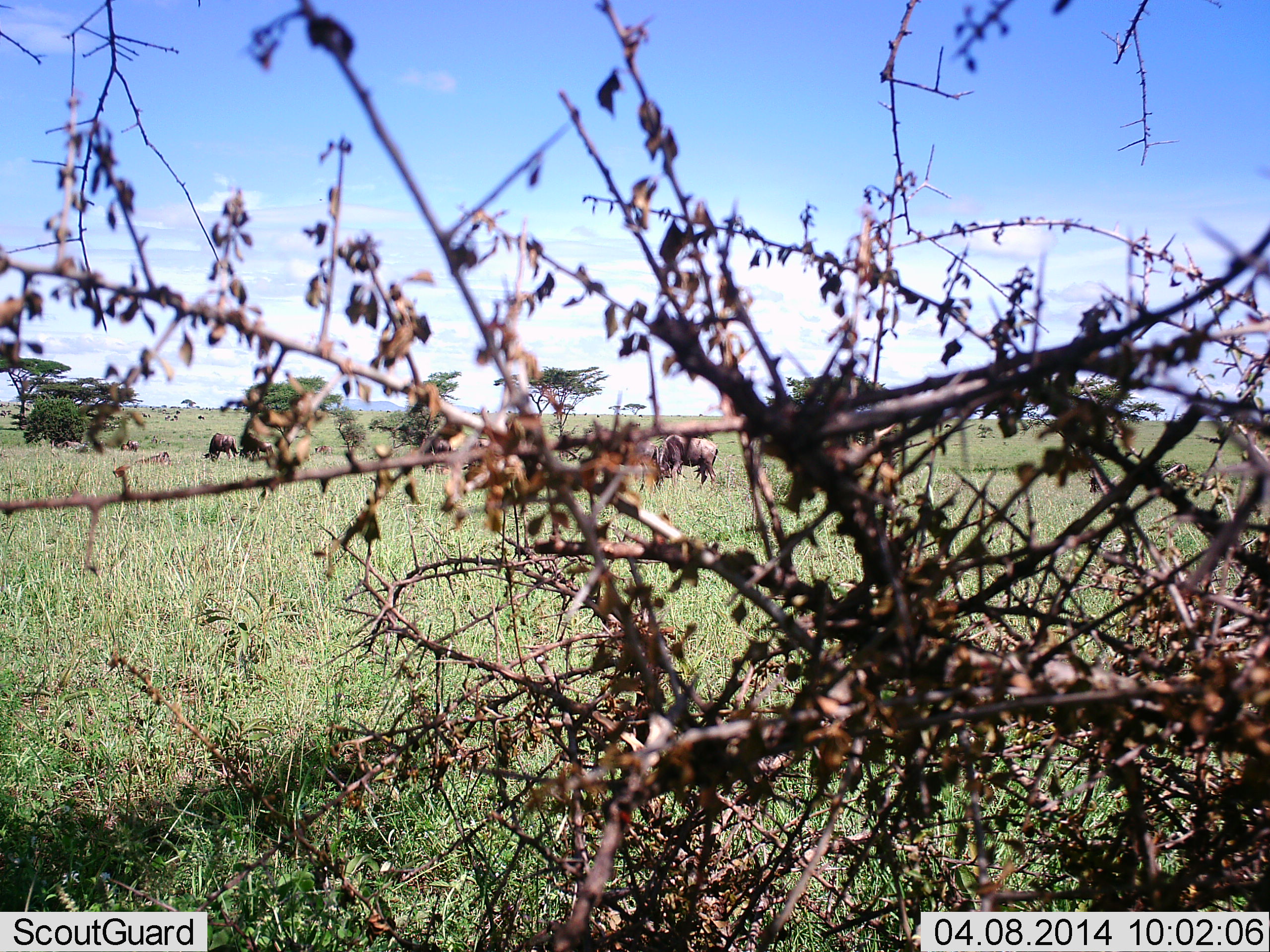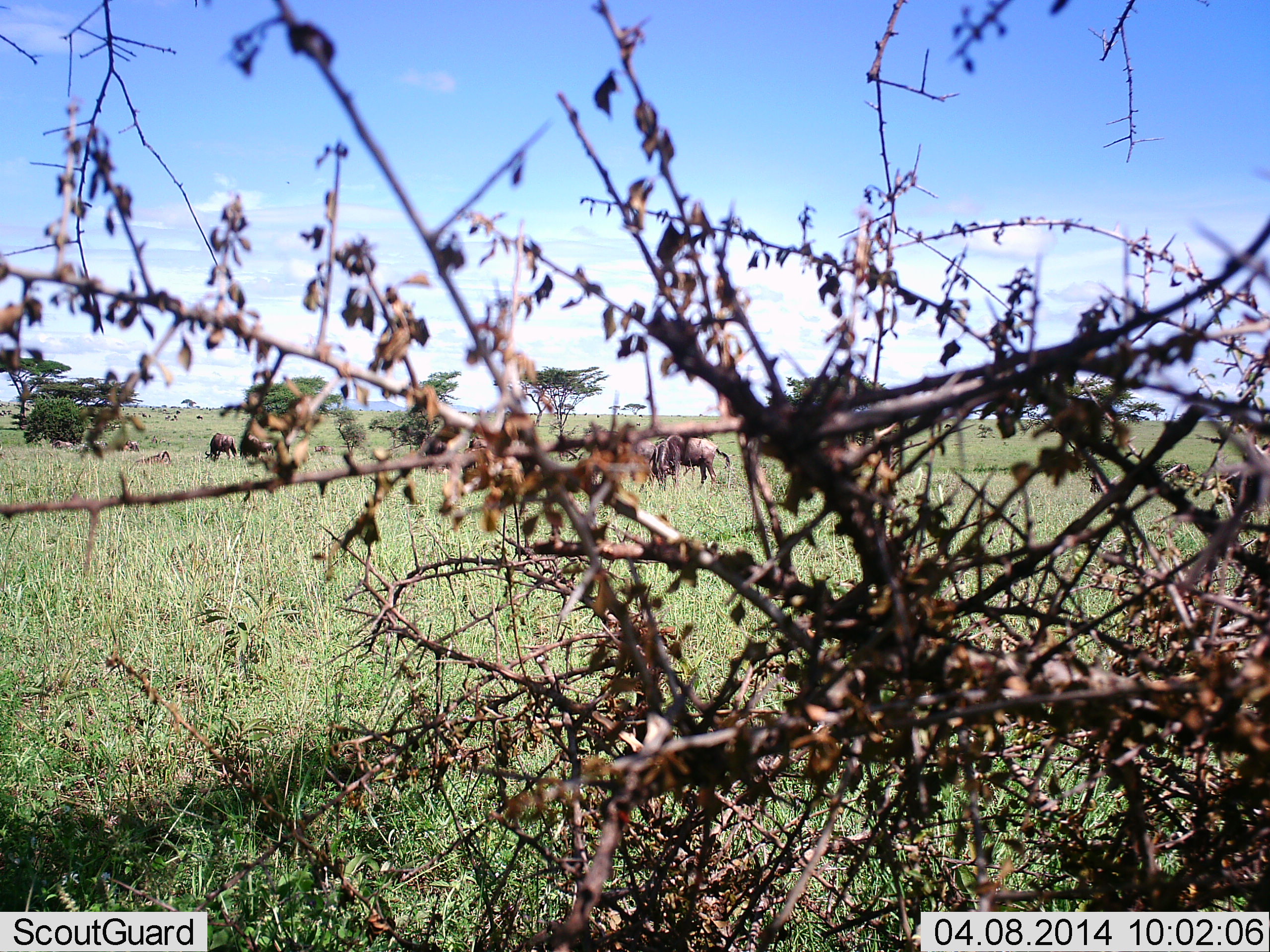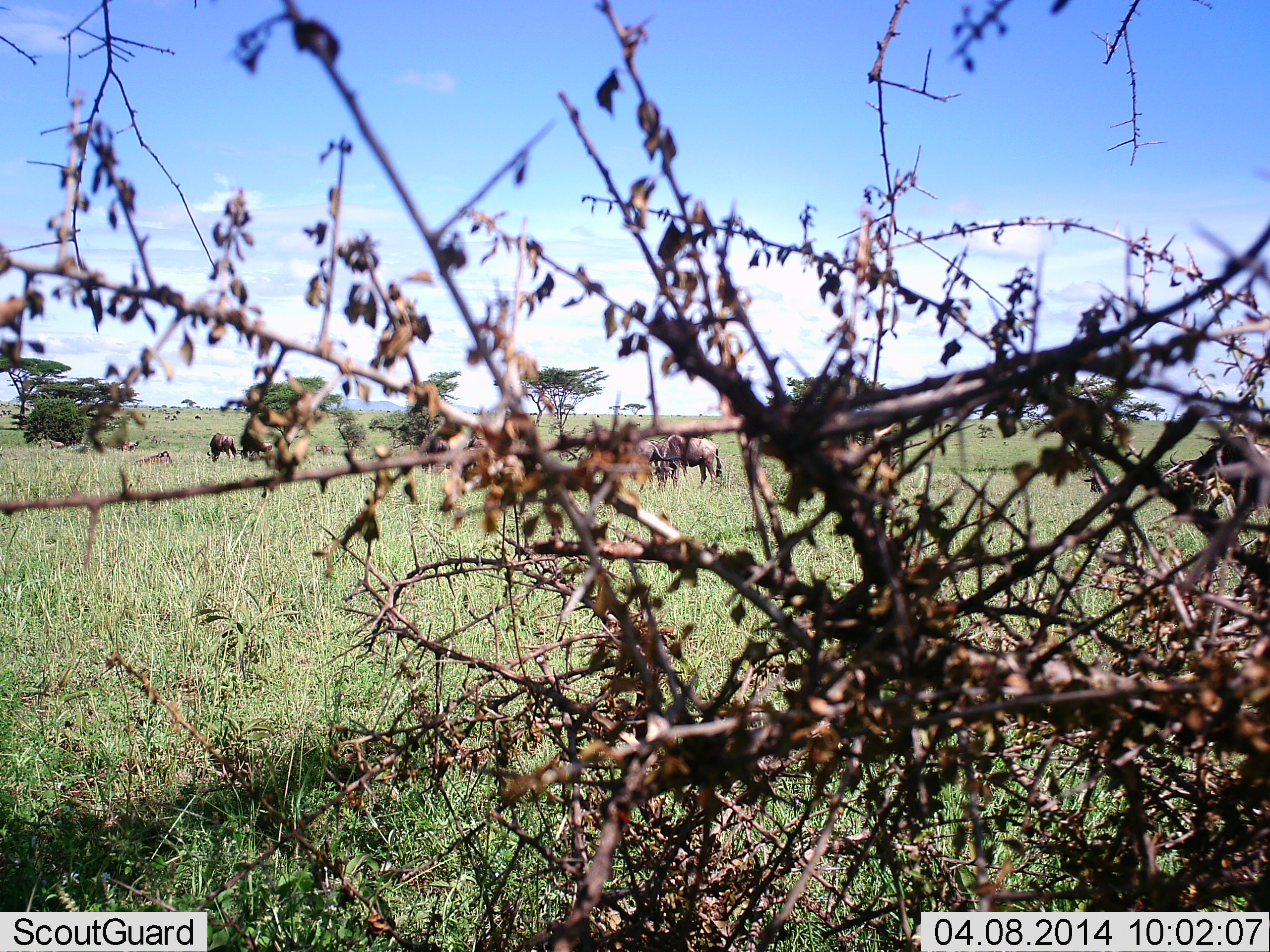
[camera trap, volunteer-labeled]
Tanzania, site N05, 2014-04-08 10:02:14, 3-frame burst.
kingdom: Animalia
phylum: Chordata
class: Mammalia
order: Artiodactyla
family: Bovidae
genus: Connochaetes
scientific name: Connochaetes taurinus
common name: blue wildebeest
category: wildebeest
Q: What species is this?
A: Wildebeest (blue wildebeest) (Connochaetes taurinus).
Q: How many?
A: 4.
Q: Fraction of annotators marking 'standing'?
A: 50%.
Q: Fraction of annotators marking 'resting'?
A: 10%.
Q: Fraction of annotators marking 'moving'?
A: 40%.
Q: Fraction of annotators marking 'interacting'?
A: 0%.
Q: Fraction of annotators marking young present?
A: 0%.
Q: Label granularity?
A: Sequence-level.